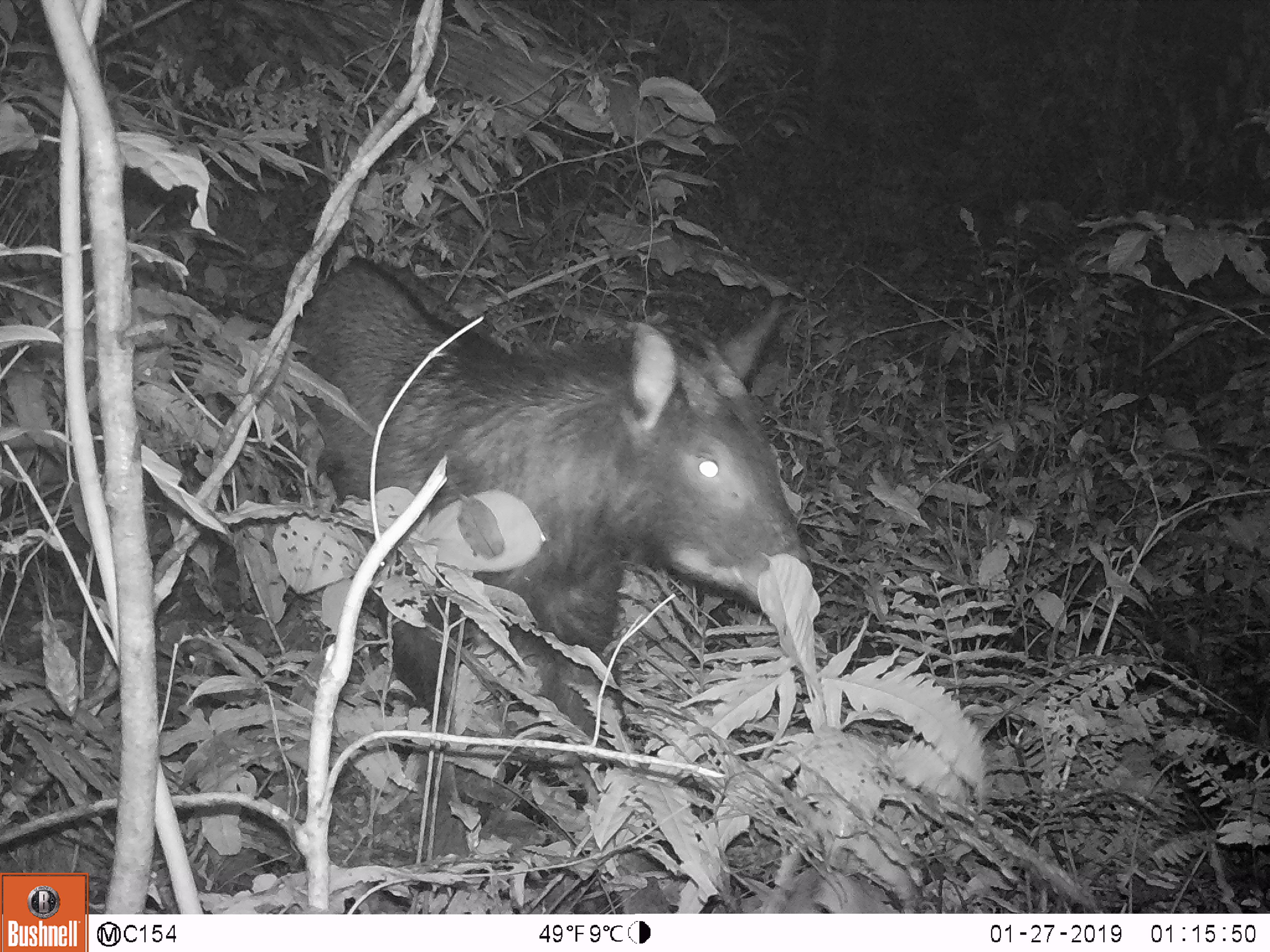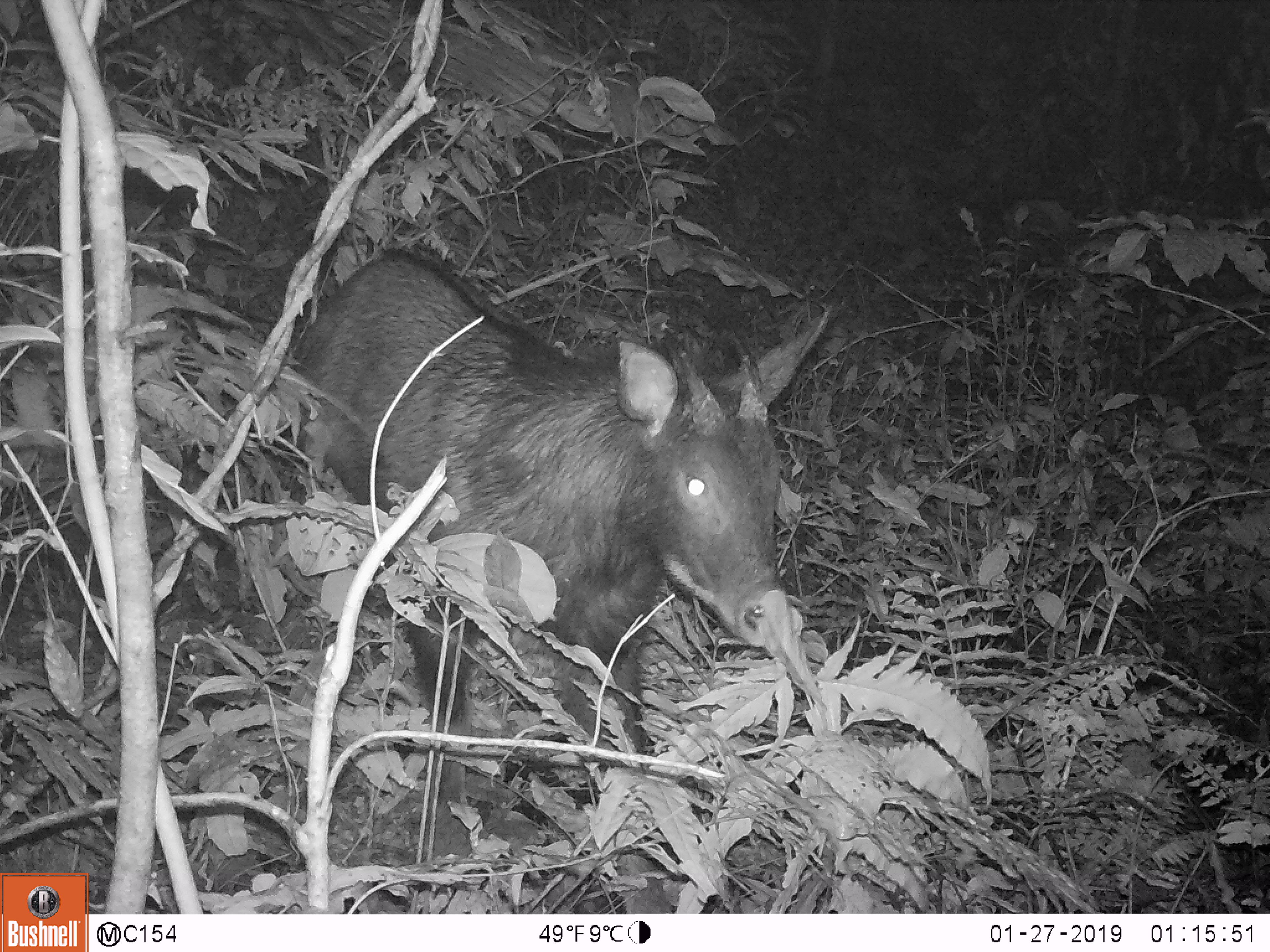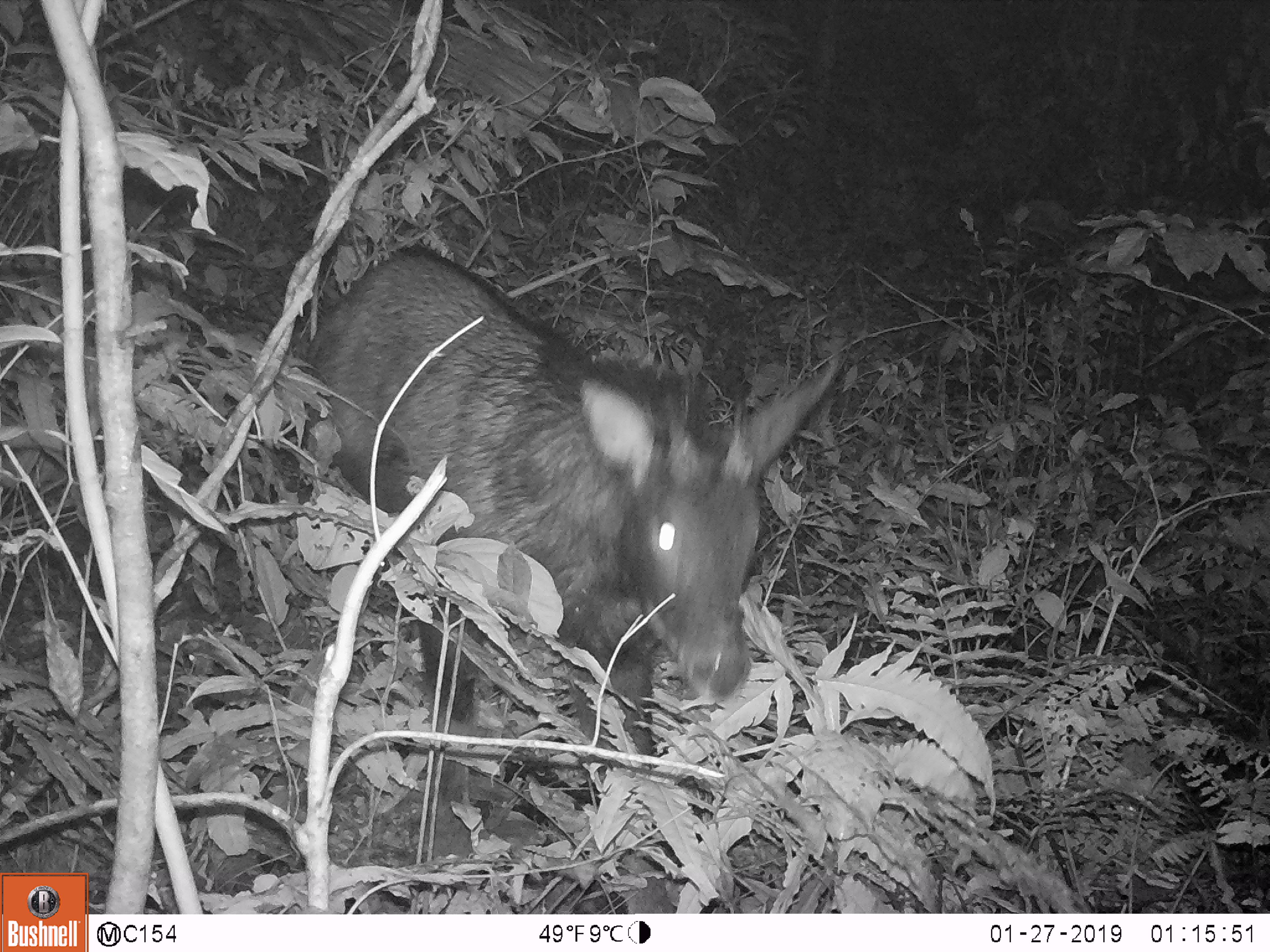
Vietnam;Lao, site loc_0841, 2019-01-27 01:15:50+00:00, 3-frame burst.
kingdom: Animalia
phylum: Chordata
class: Mammalia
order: Artiodactyla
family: Bovidae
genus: Capricornis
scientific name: Capricornis sumatraensis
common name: chinese serow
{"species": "chinese serow (Capricornis sumatraensis)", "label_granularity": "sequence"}